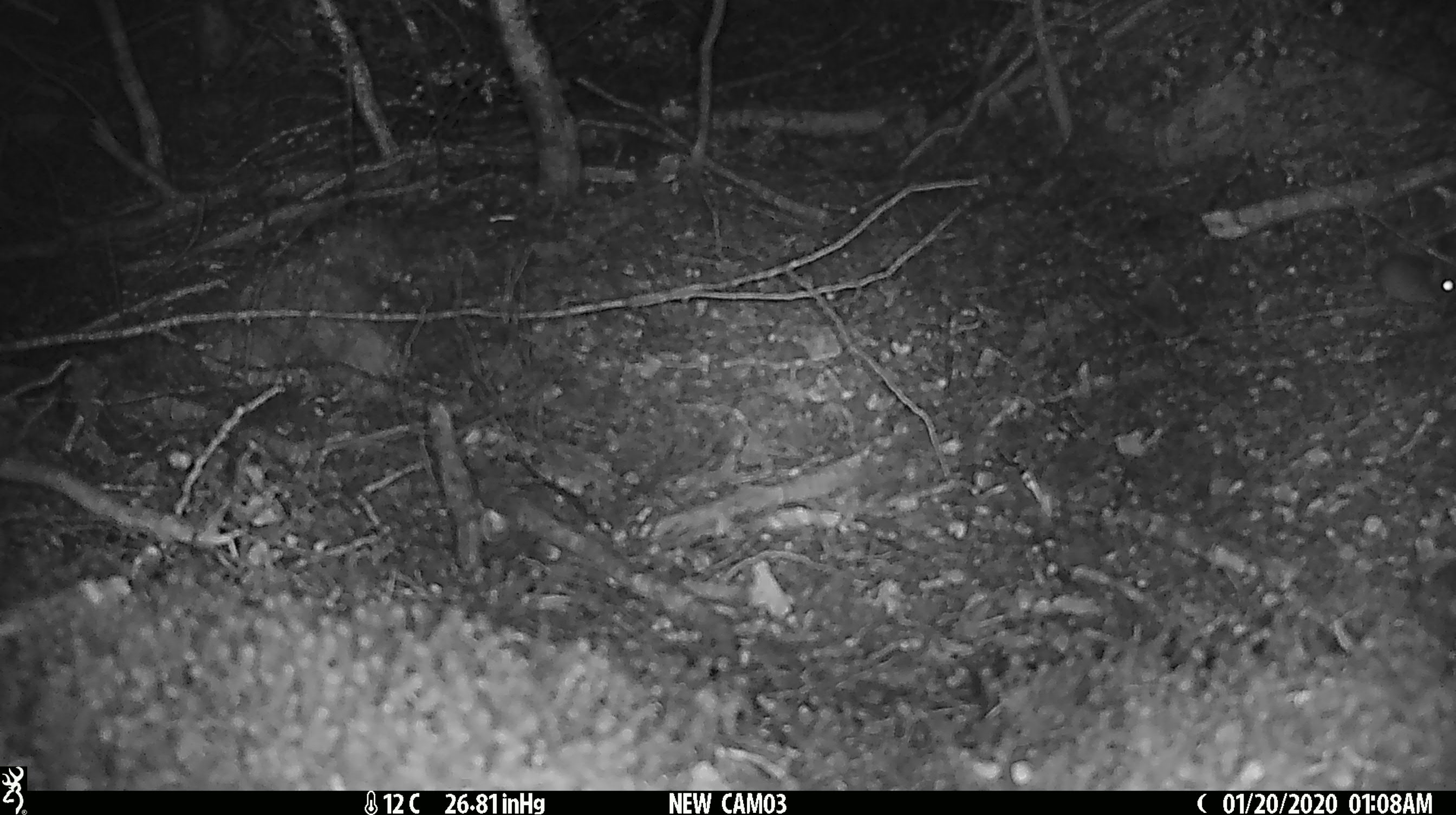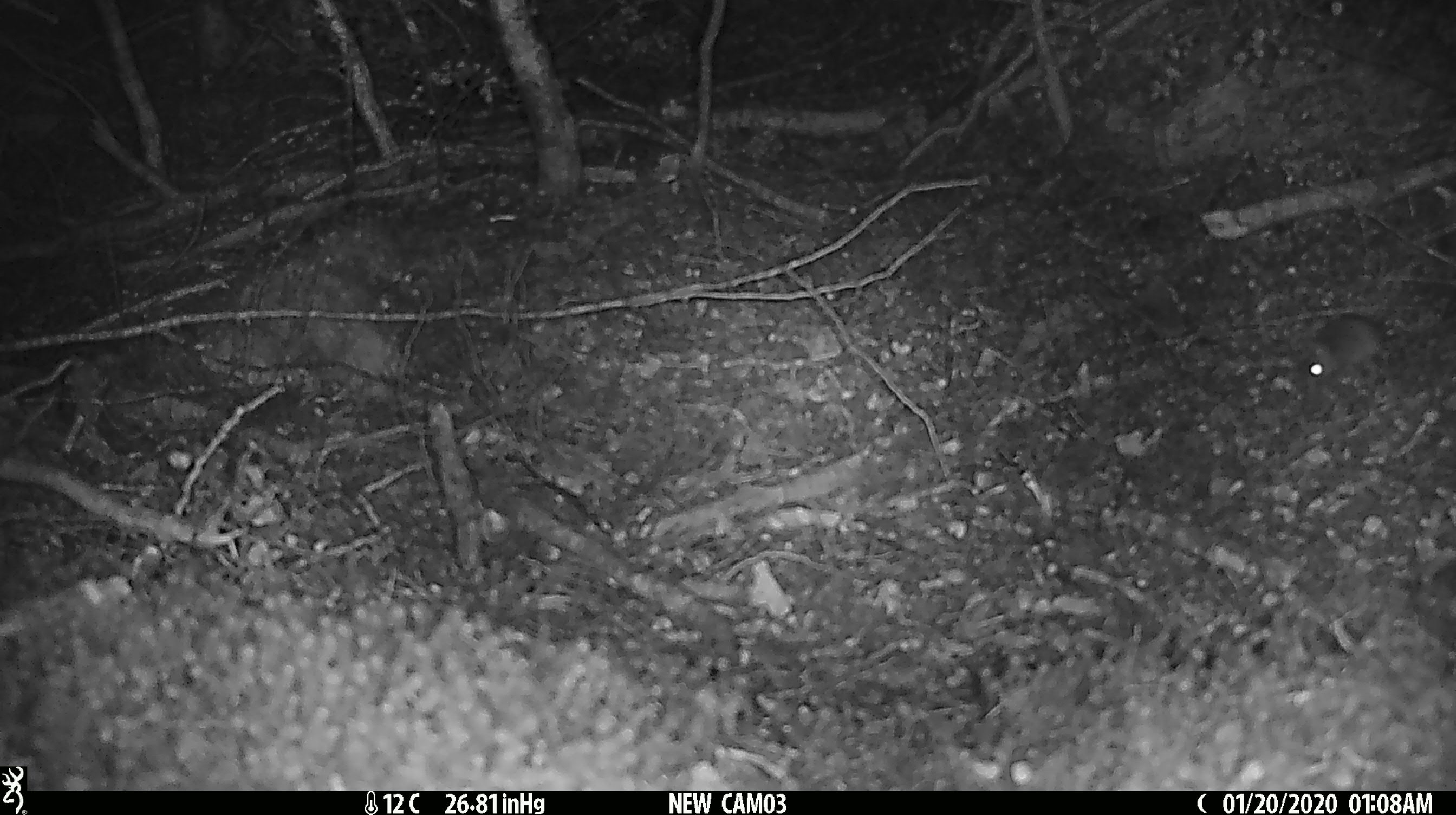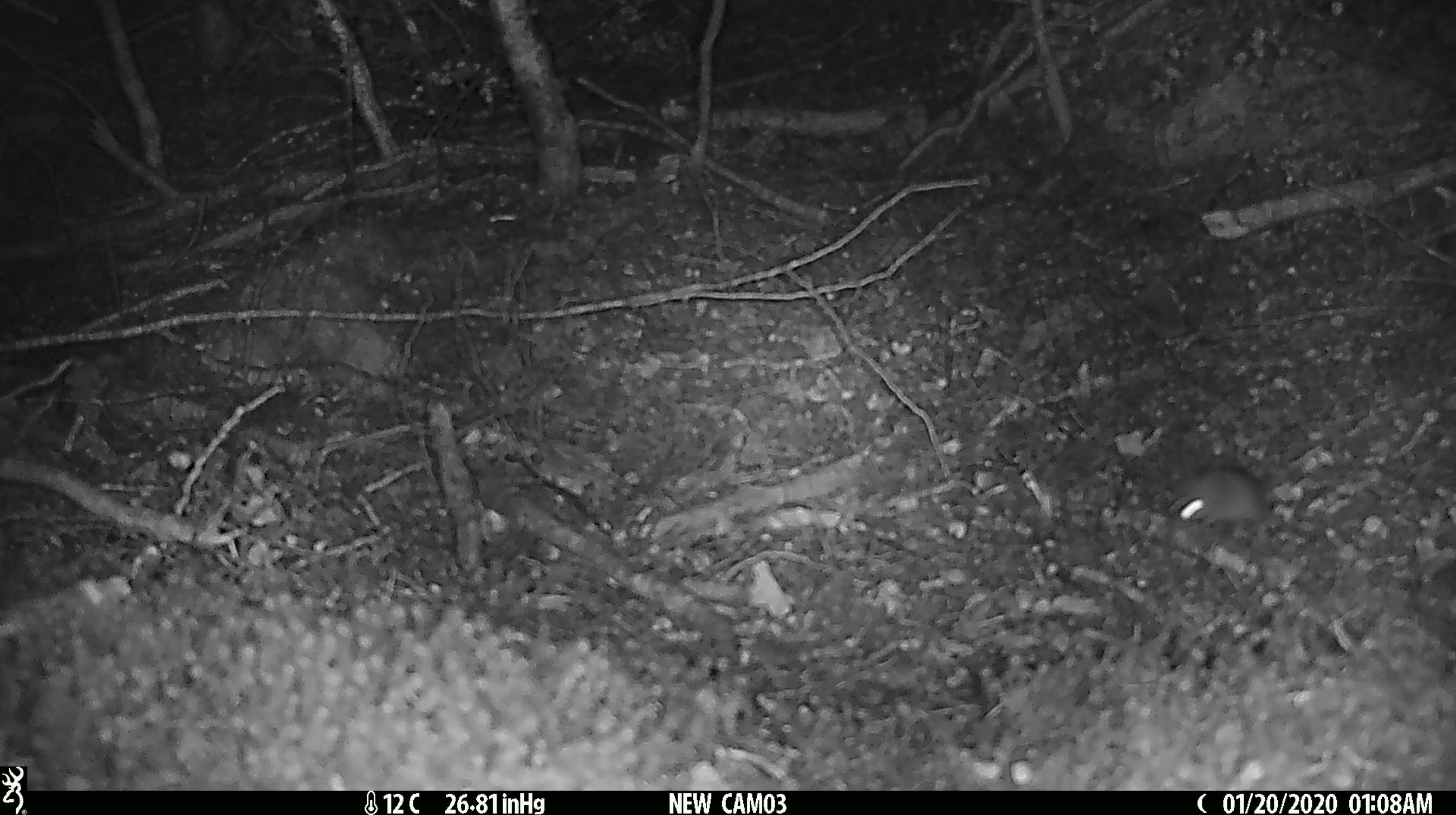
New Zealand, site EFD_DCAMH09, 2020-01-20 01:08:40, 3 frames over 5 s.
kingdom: Animalia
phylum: Chordata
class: Mammalia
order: Rodentia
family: Muridae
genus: Mus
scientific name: Mus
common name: mouse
Mouse (Mus).